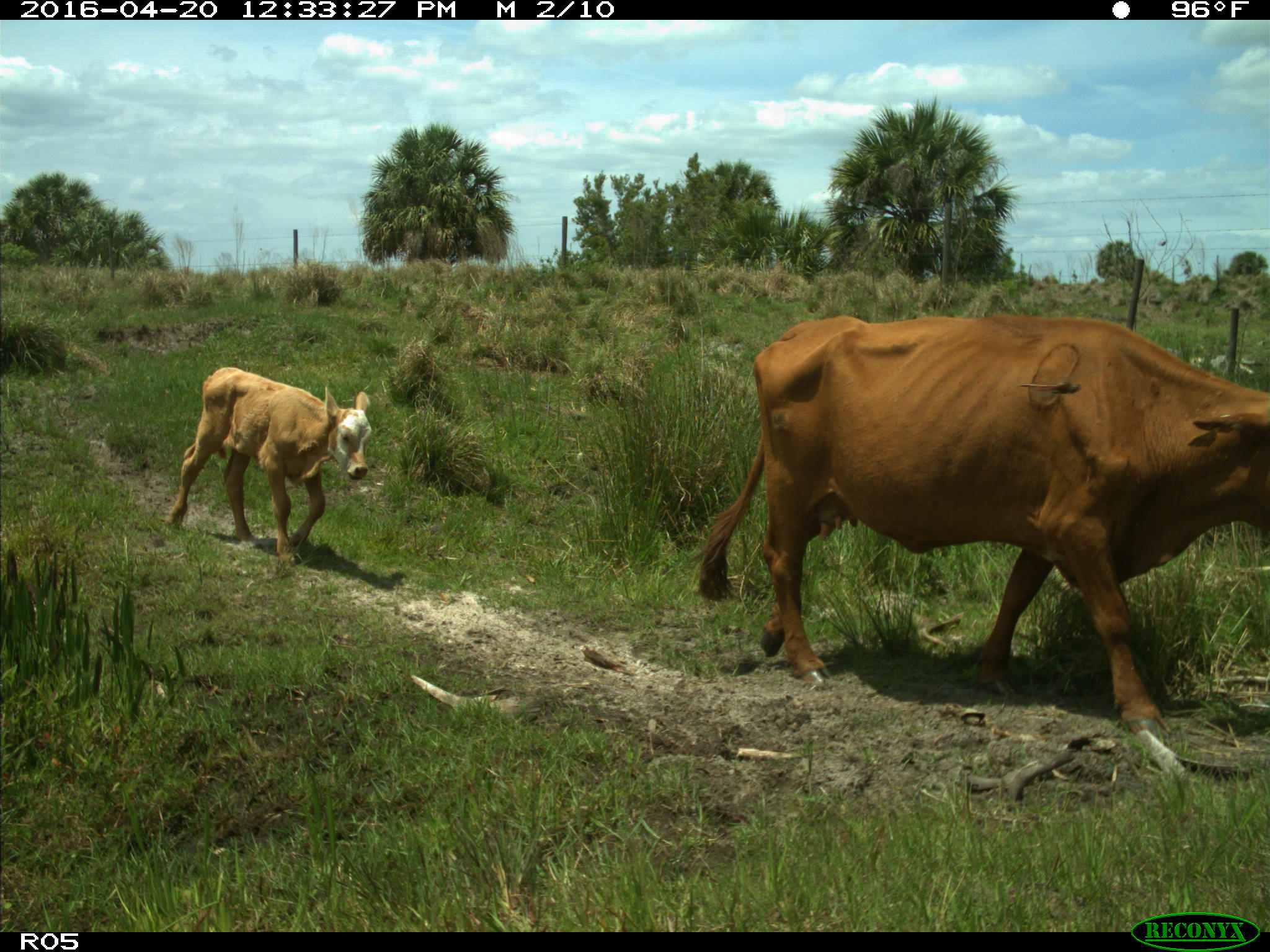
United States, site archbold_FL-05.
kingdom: Animalia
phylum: Chordata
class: Mammalia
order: Artiodactyla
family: Bovidae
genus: Bos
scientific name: Bos taurus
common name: domestic cow